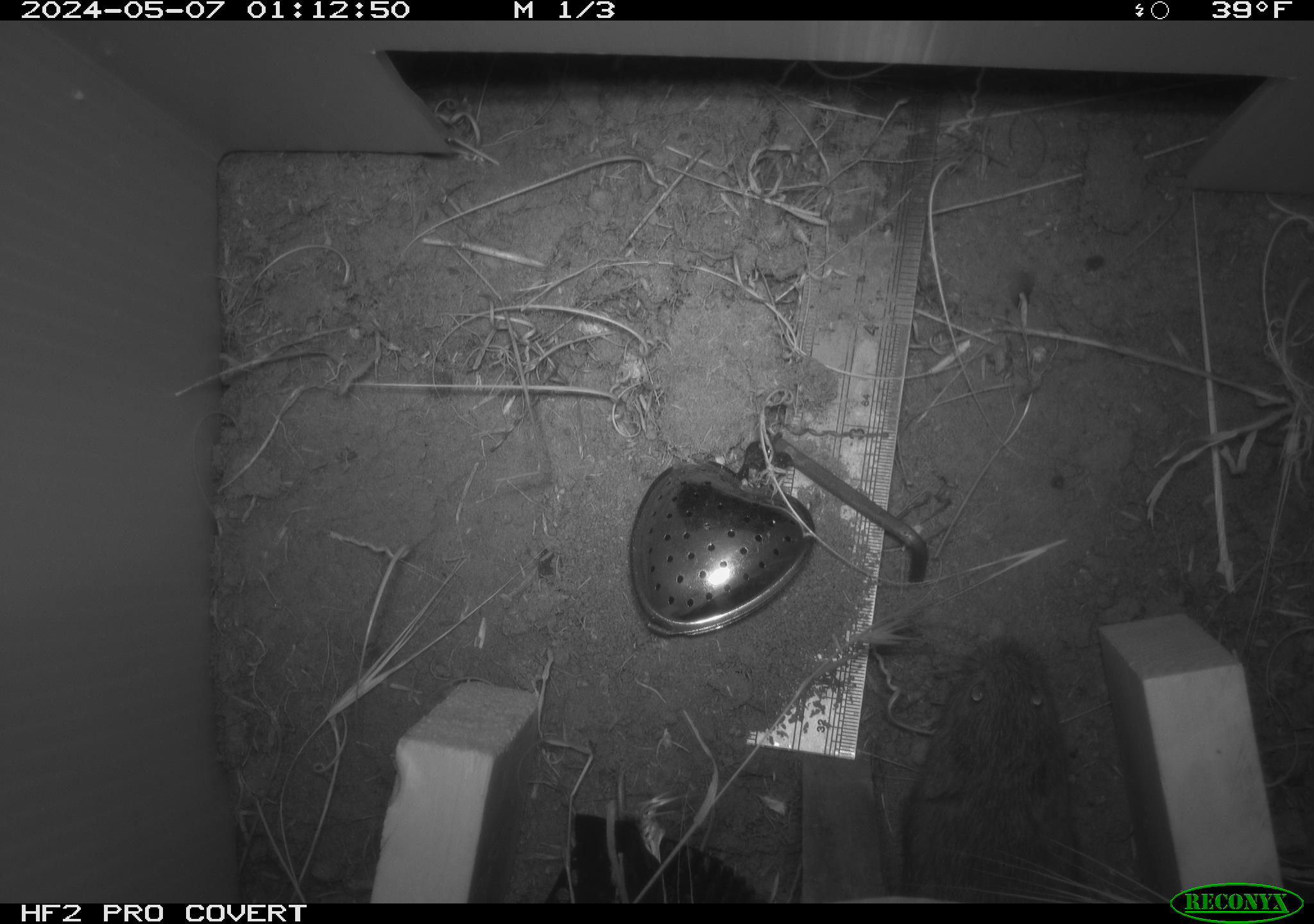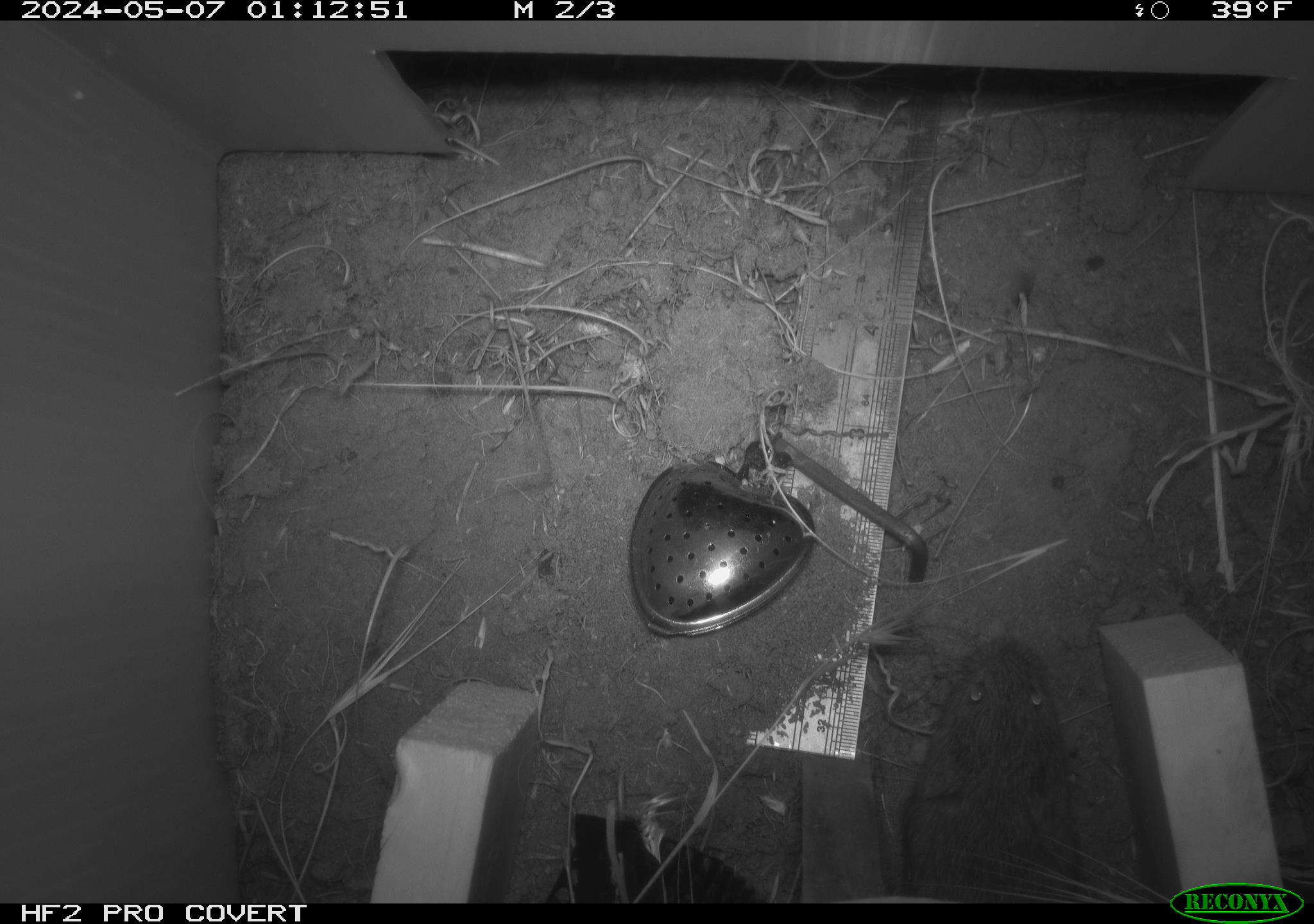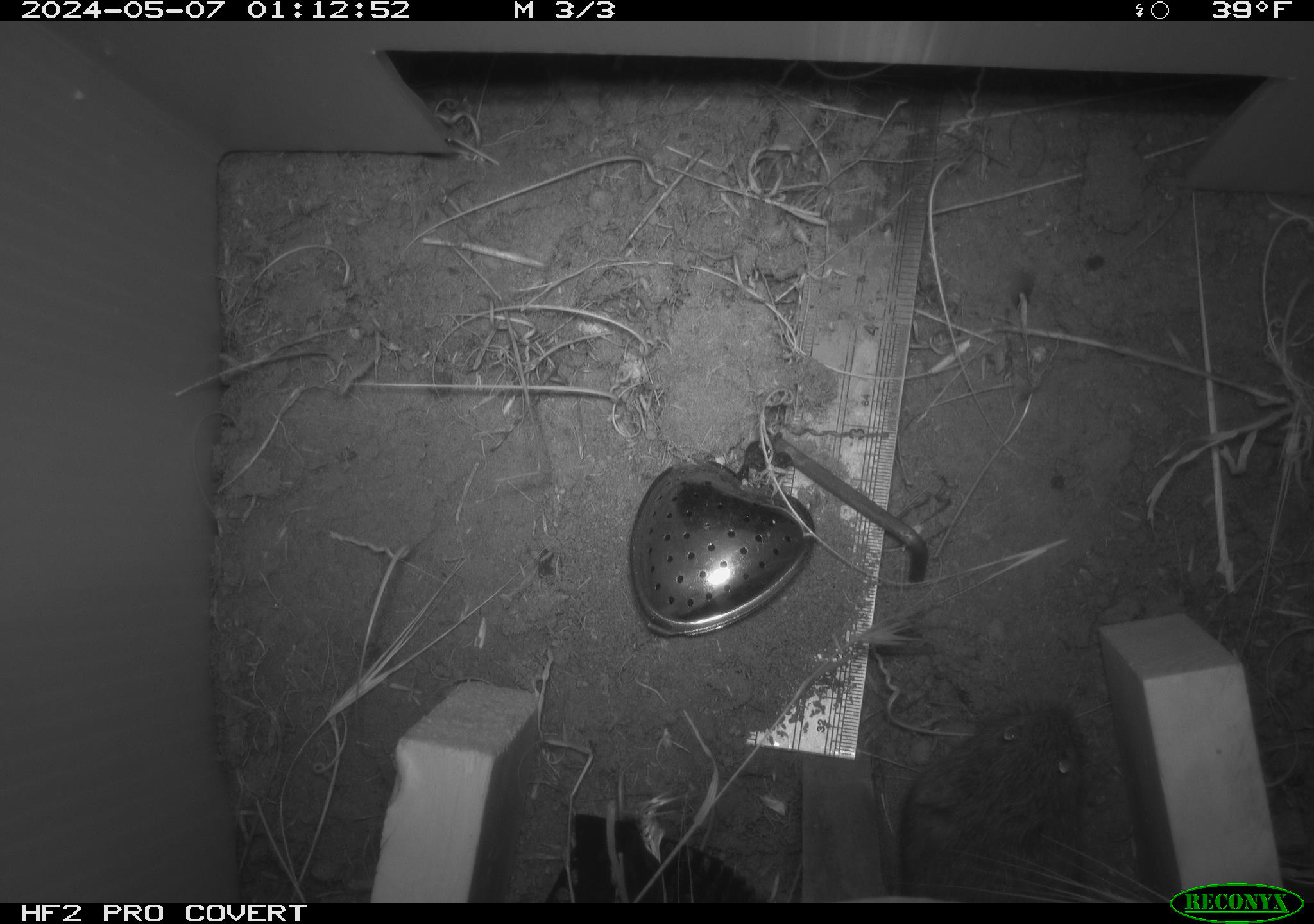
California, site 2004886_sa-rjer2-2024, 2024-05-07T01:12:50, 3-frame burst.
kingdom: Animalia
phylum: Chordata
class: Mammalia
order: Rodentia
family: Cricetidae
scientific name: Arvicolinae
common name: voles, lemmings, and muskrats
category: arvicolinae subfamily